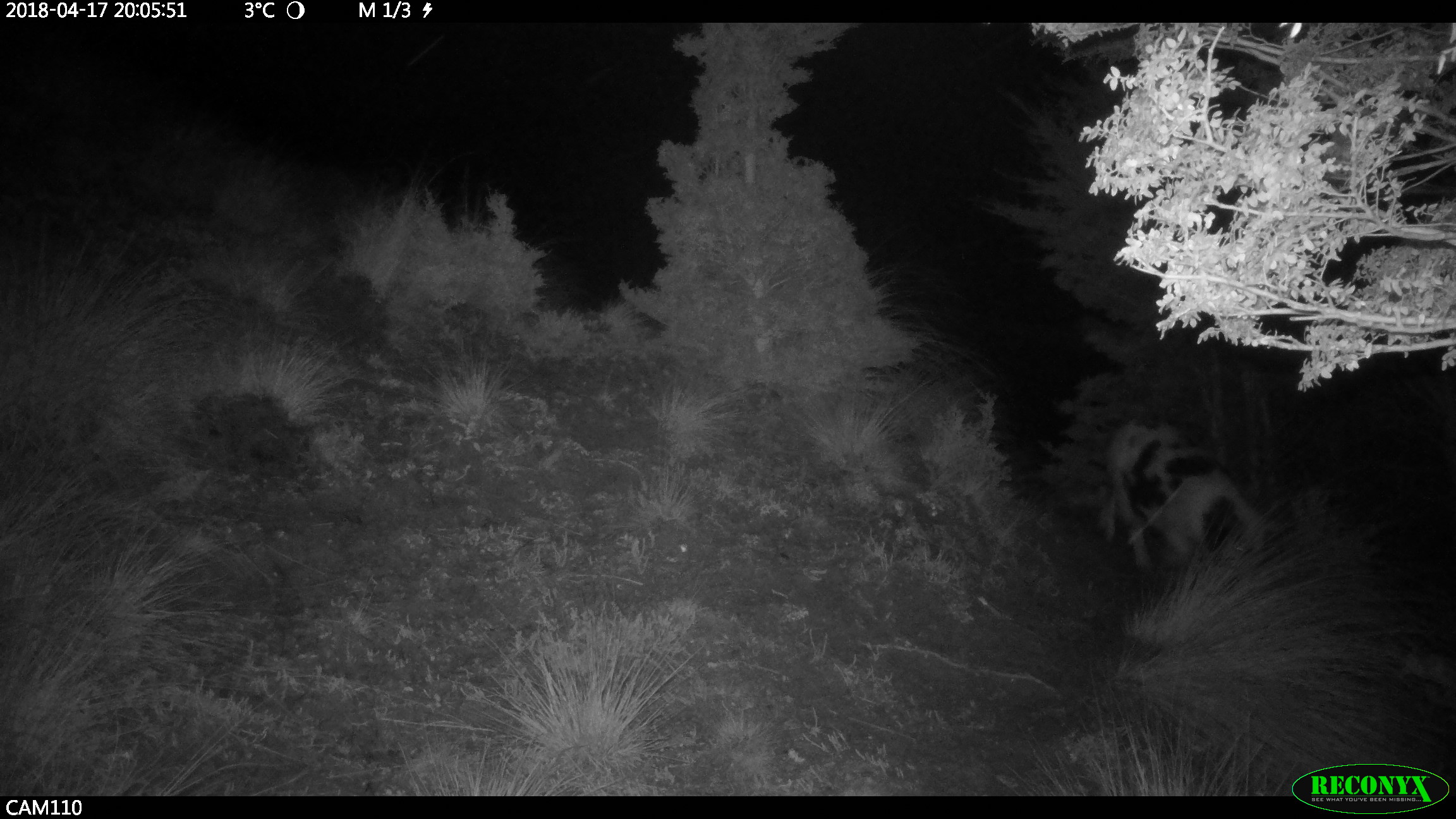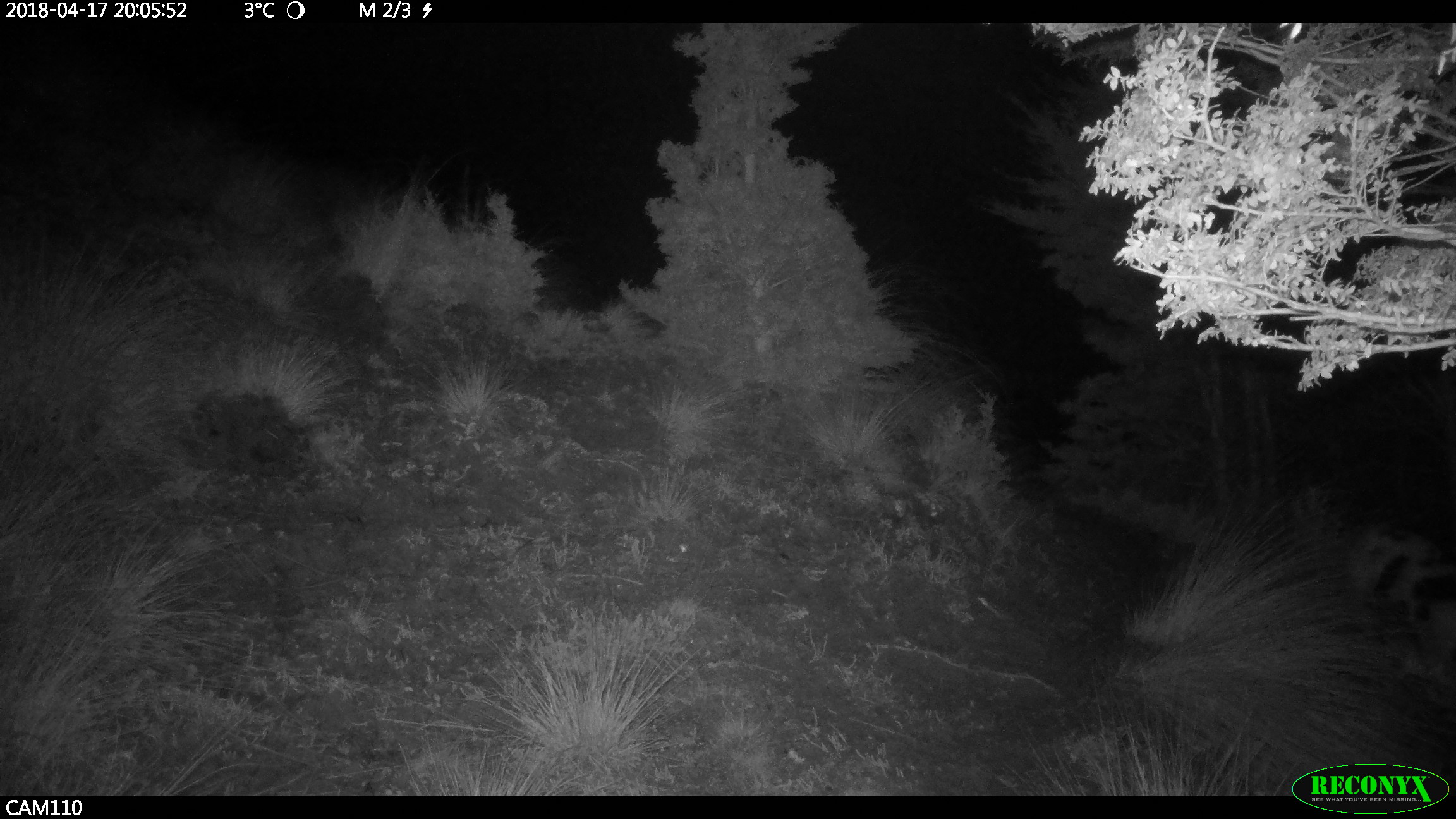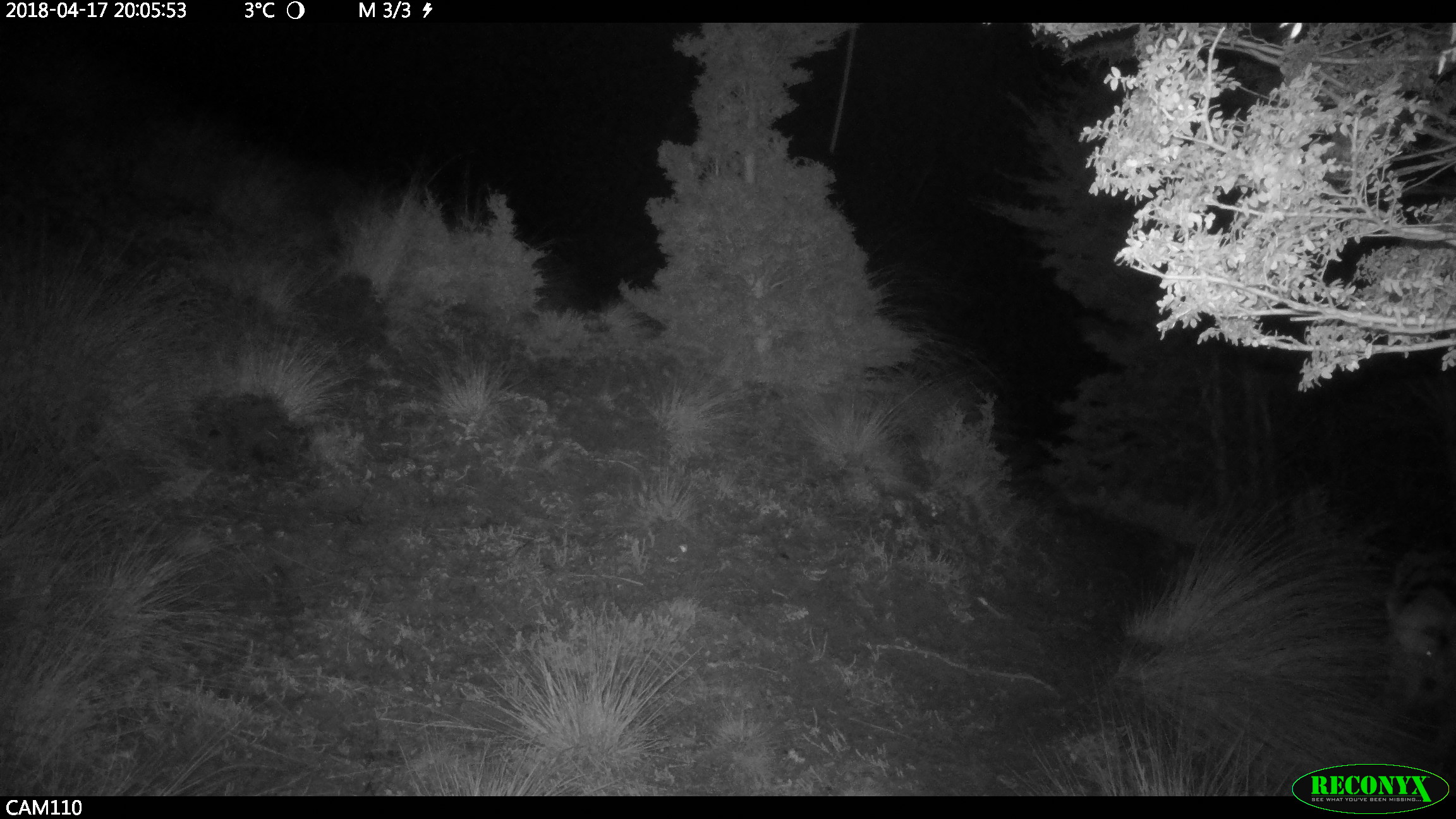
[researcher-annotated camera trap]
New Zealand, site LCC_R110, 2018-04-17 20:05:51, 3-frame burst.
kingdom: Animalia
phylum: Chordata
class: Mammalia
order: Artiodactyla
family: Suidae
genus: Sus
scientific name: Sus scrofa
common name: pig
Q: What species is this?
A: Pig (Sus scrofa).